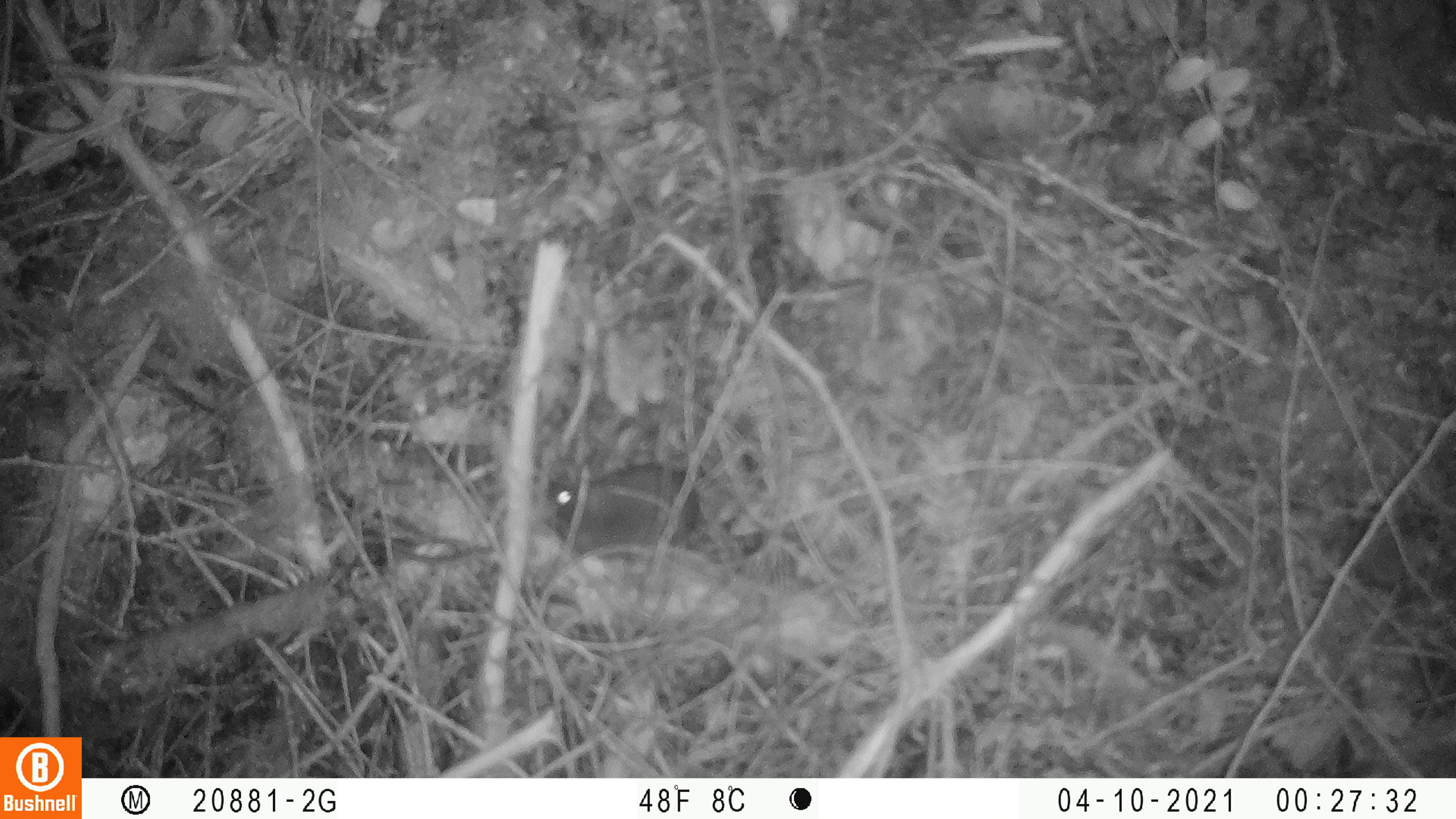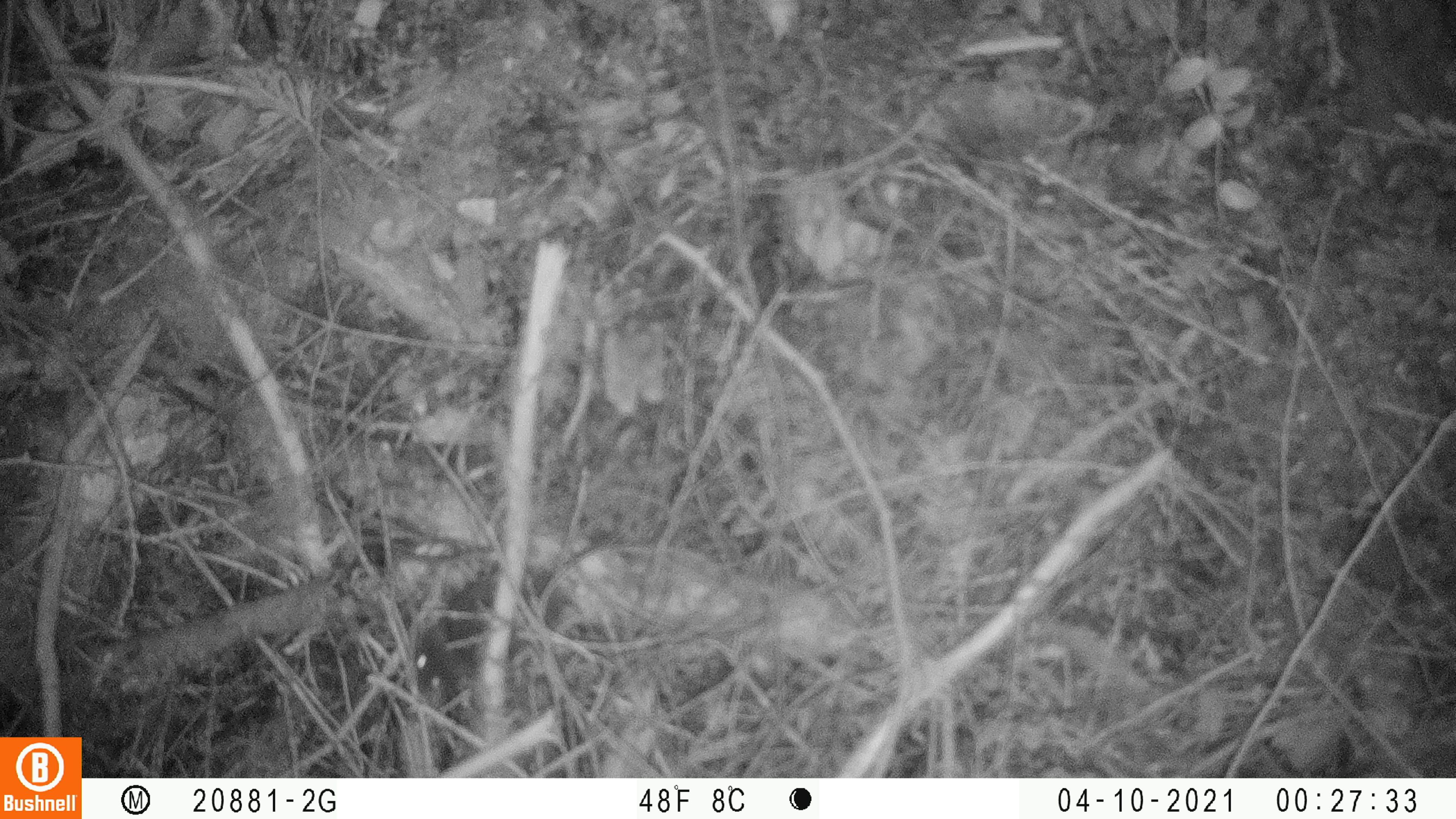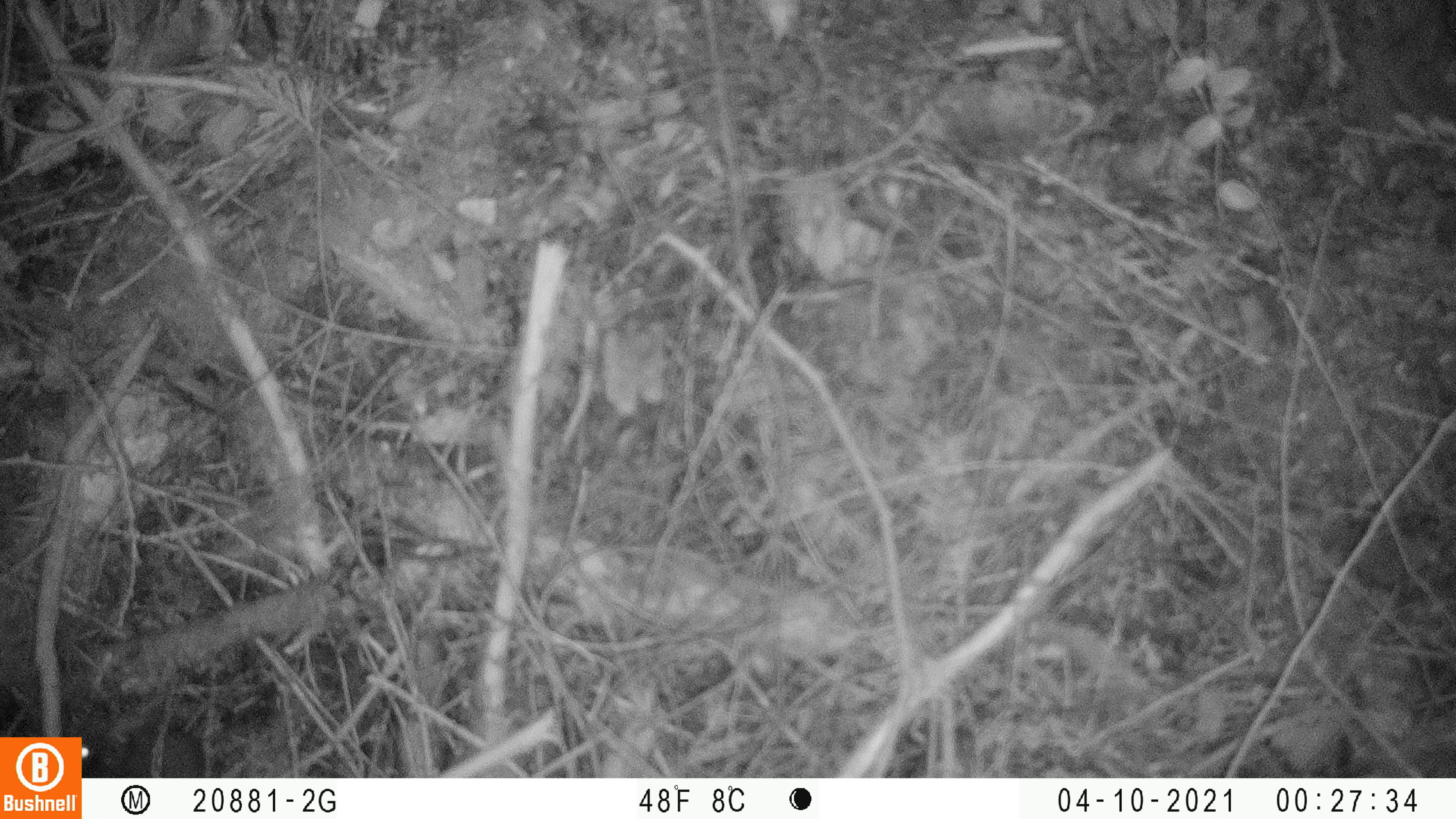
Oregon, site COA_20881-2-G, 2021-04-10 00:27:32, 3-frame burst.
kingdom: Animalia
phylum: Chordata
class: Mammalia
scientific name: Mammalia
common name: small mammal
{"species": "small mammal (Mammalia)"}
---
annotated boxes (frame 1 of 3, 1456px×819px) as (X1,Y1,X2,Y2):
small mammal: (516,455,789,602)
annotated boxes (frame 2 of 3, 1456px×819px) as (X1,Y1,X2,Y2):
small mammal: (396,510,652,713)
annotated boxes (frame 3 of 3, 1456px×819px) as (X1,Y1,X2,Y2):
small mammal: (81,665,281,777)